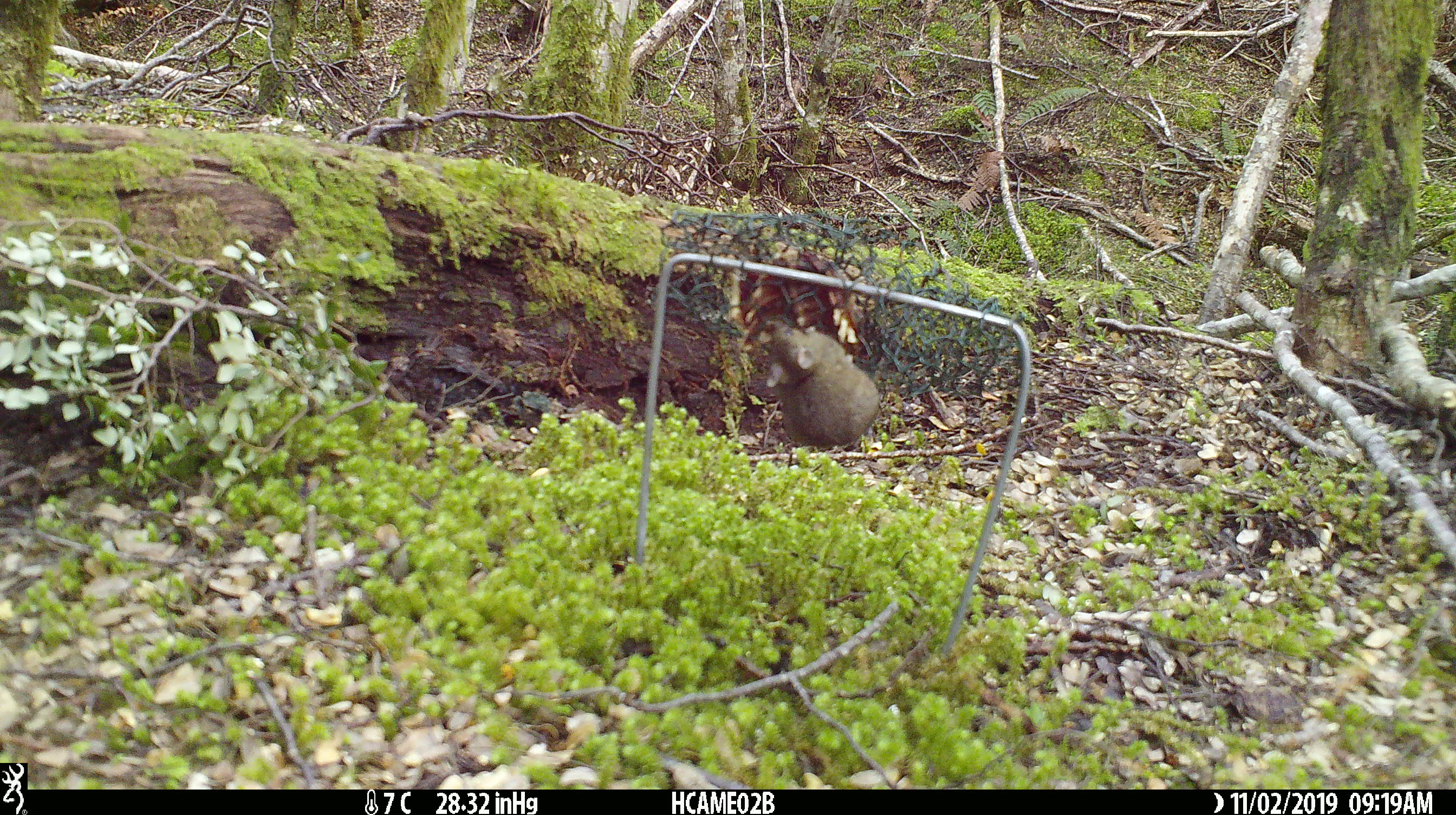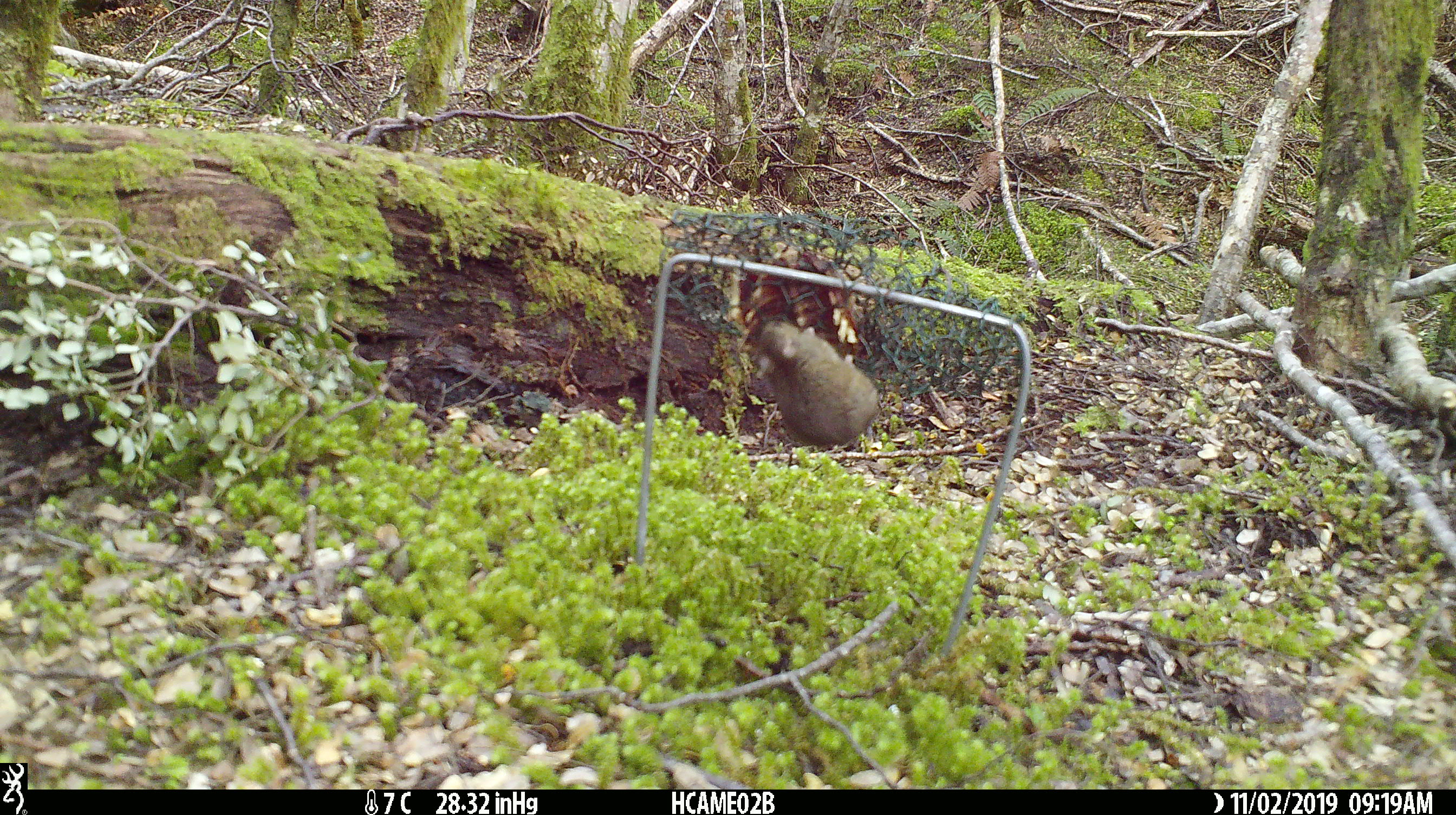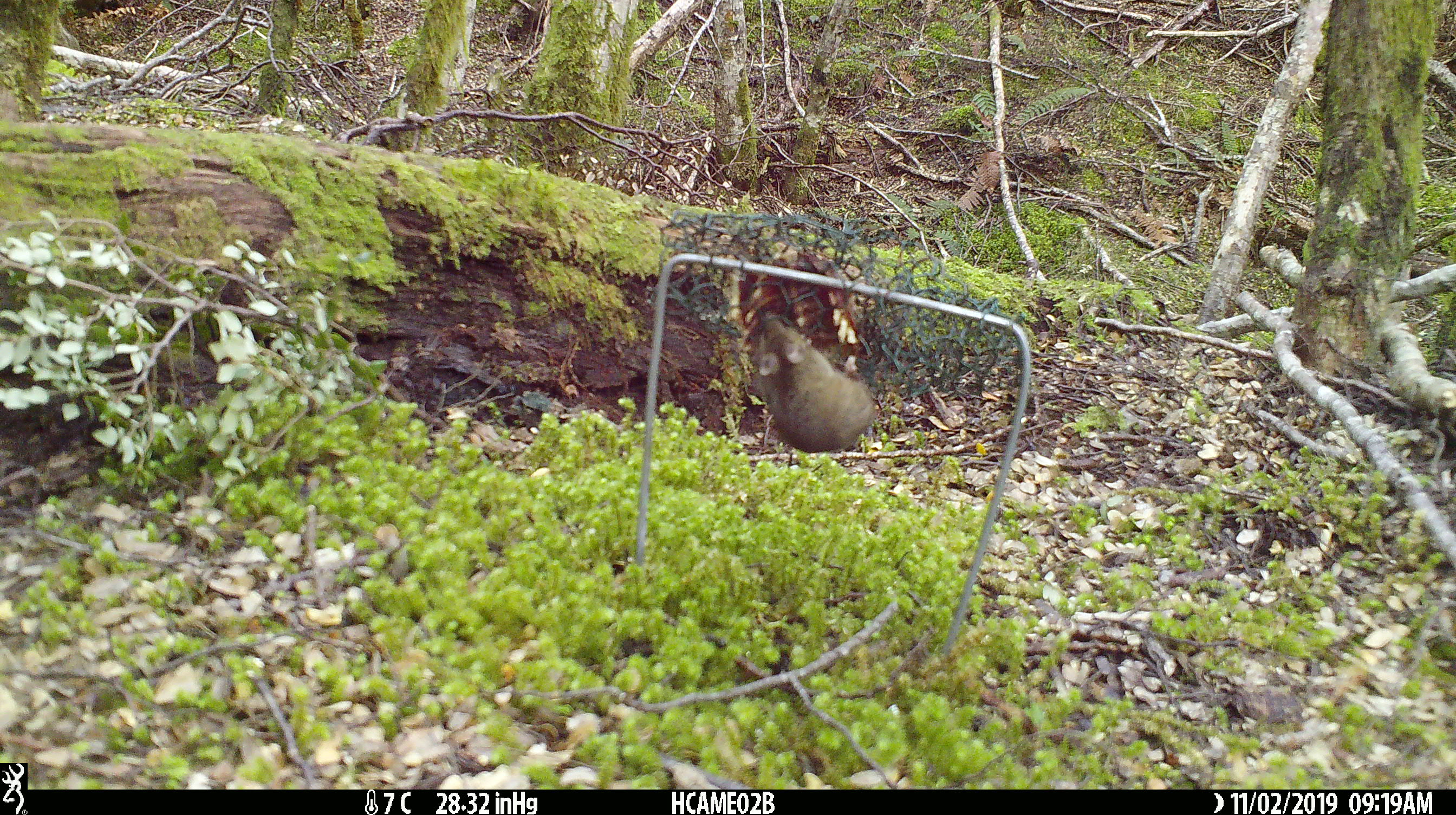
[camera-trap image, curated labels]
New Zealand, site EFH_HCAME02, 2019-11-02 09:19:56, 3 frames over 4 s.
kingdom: Animalia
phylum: Chordata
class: Mammalia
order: Rodentia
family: Muridae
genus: Mus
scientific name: Mus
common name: mouse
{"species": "mouse (Mus)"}